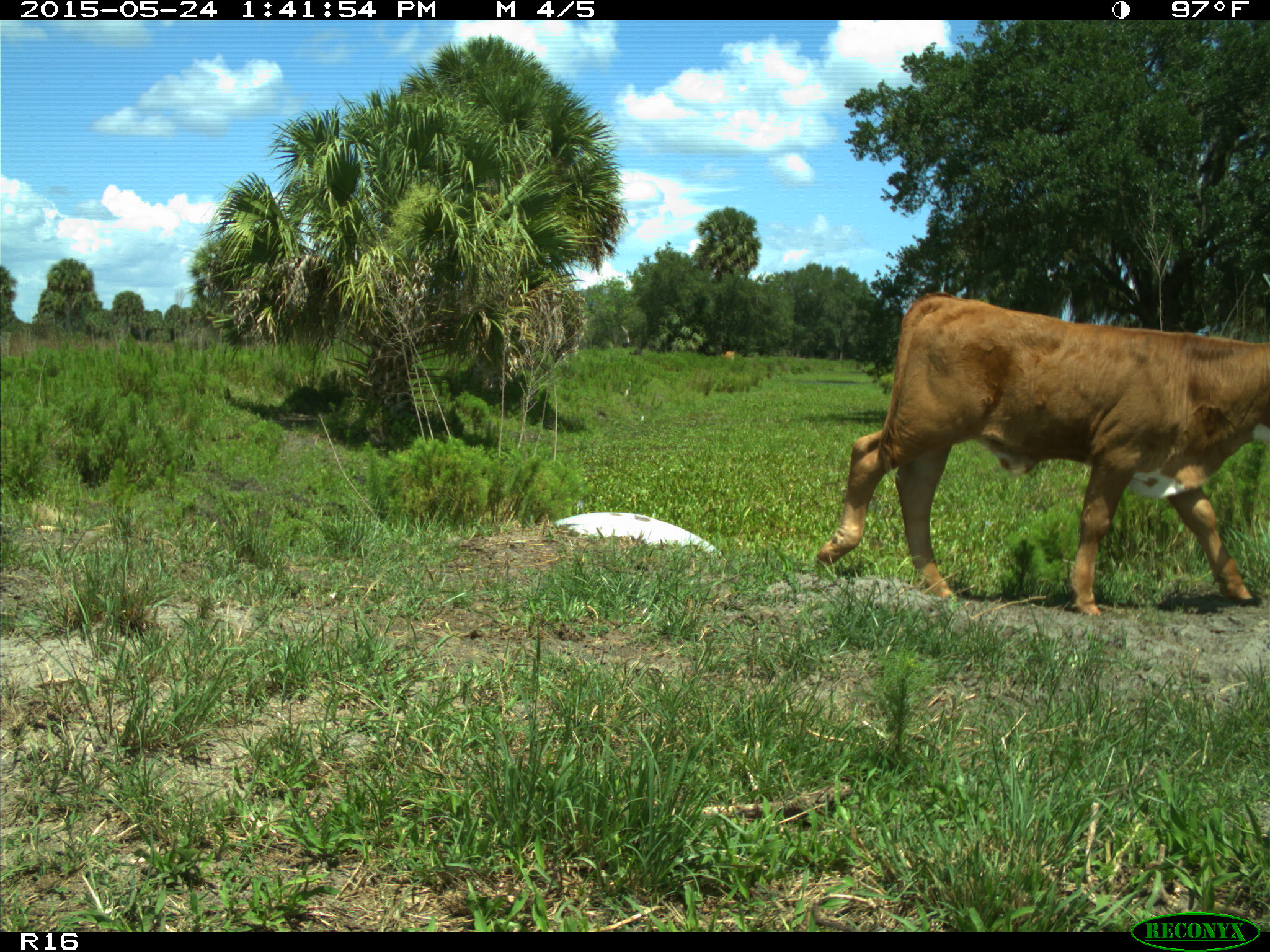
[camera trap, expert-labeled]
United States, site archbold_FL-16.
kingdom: Animalia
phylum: Chordata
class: Mammalia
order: Artiodactyla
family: Bovidae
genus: Bos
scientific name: Bos taurus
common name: domestic cow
Bos taurus (domestic cow).